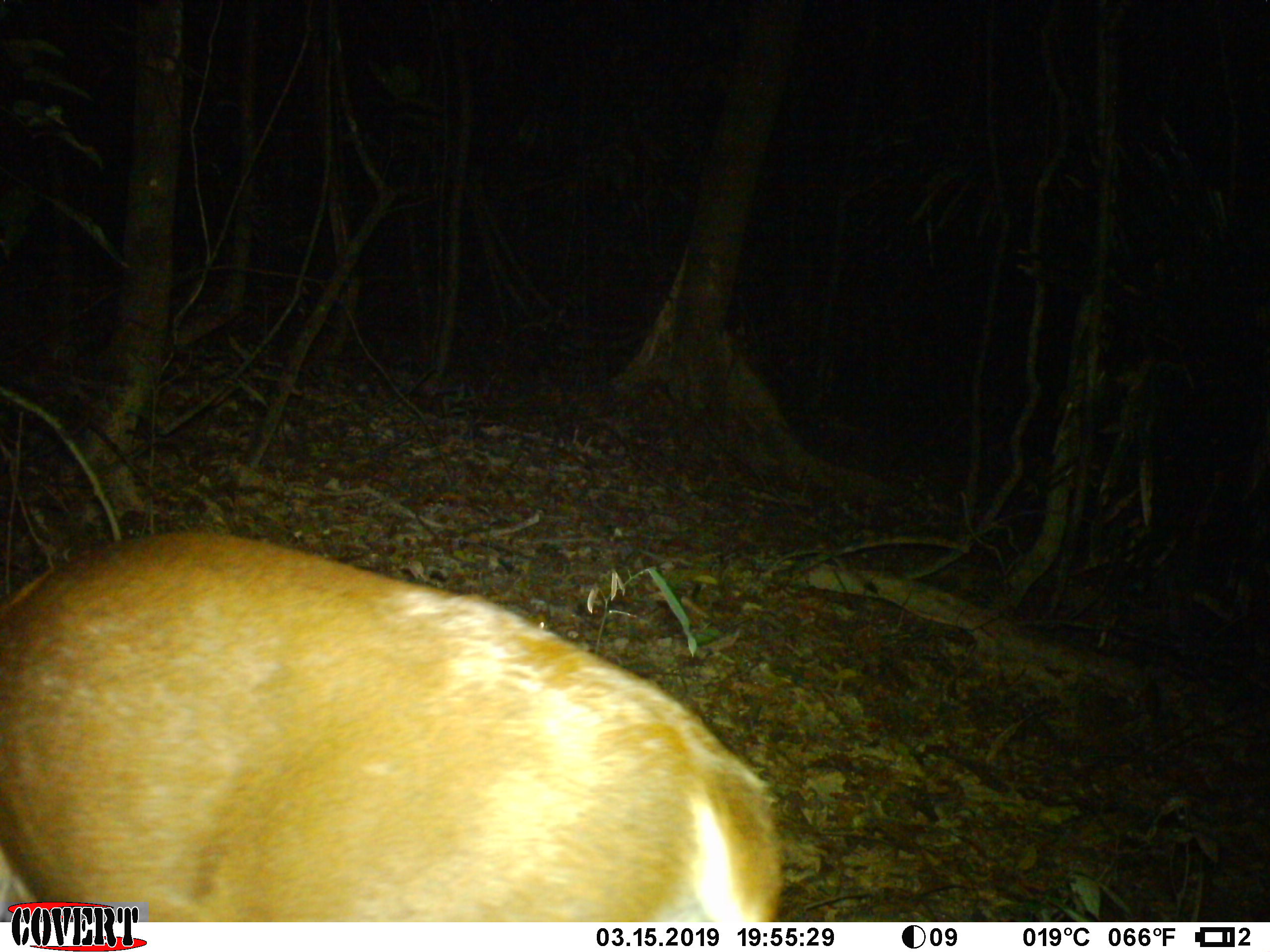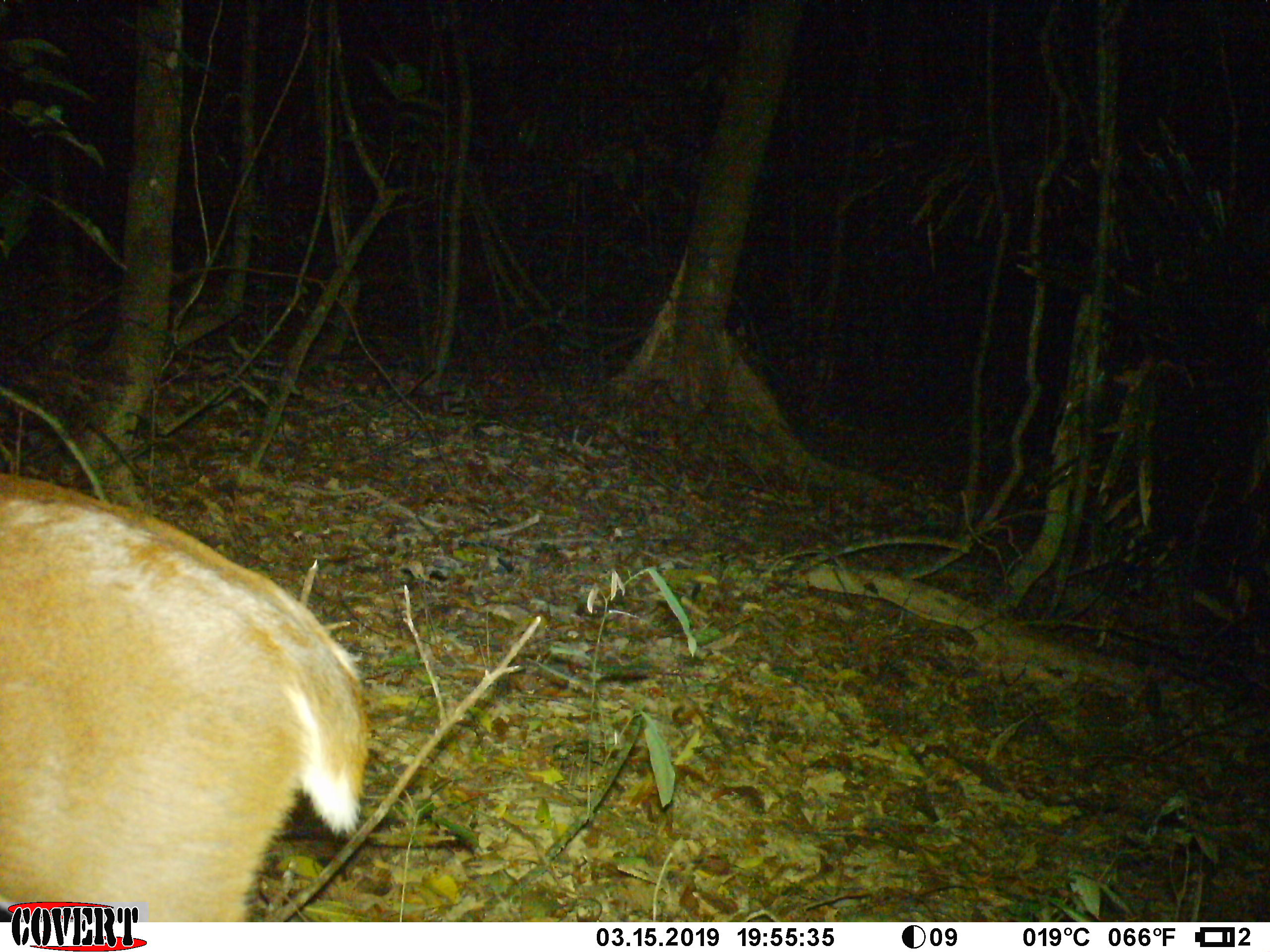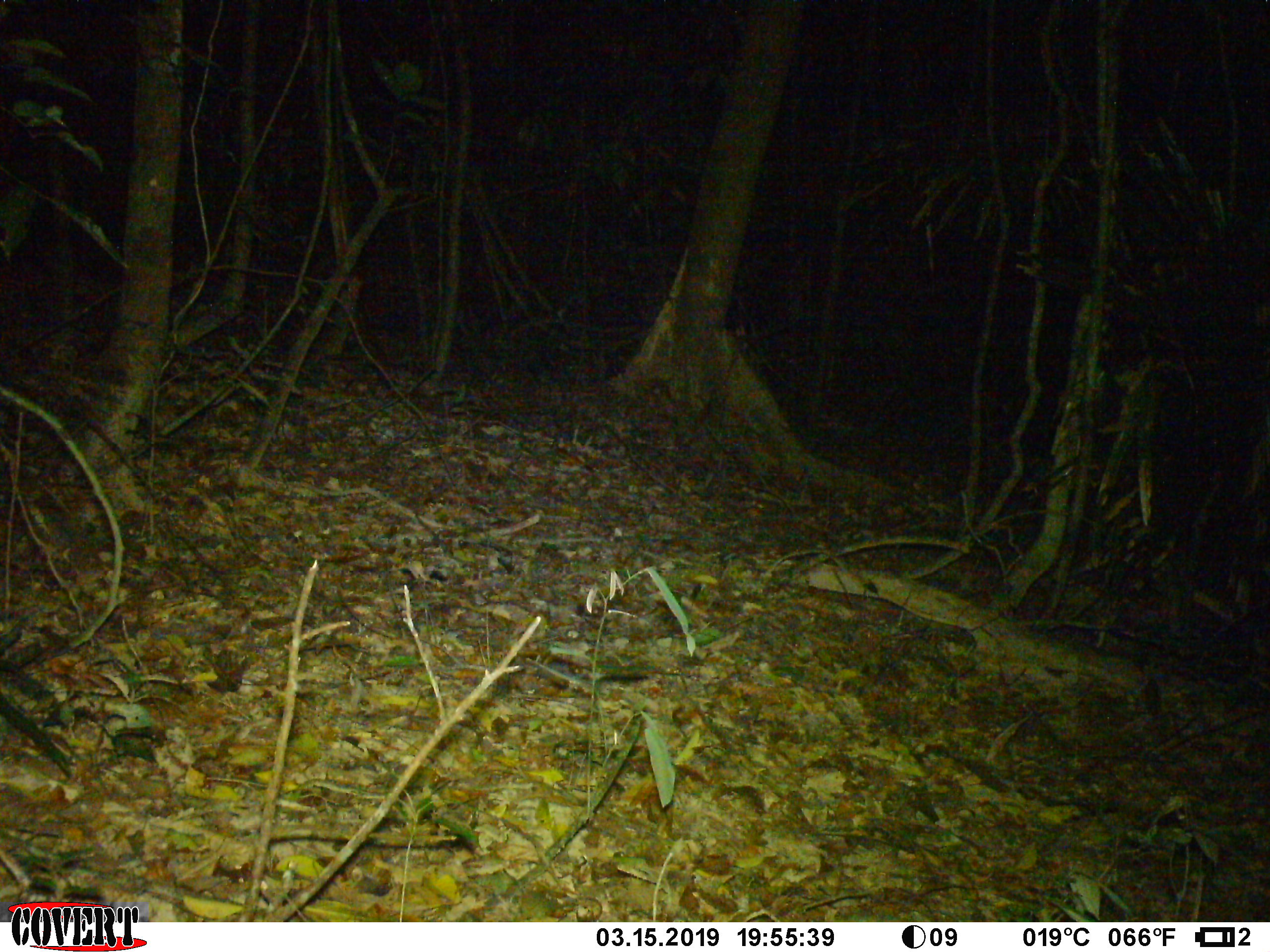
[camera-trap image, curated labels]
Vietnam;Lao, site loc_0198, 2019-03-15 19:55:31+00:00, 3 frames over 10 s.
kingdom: Animalia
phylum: Chordata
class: Mammalia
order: Artiodactyla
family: Cervidae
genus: Muntiacus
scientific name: Muntiacus vuquangensis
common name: large-antlered muntjac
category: large antlered muntjac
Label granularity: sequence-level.